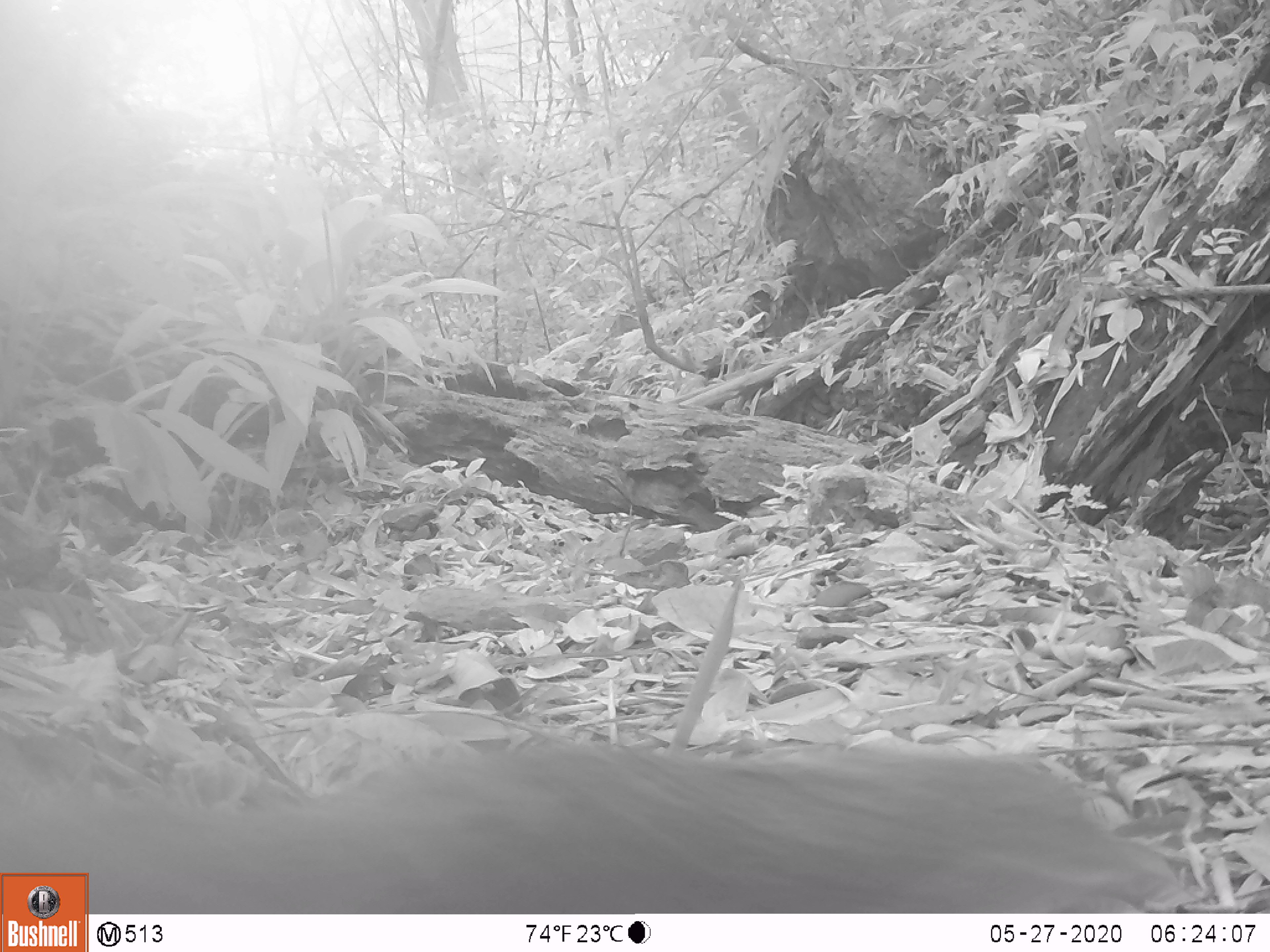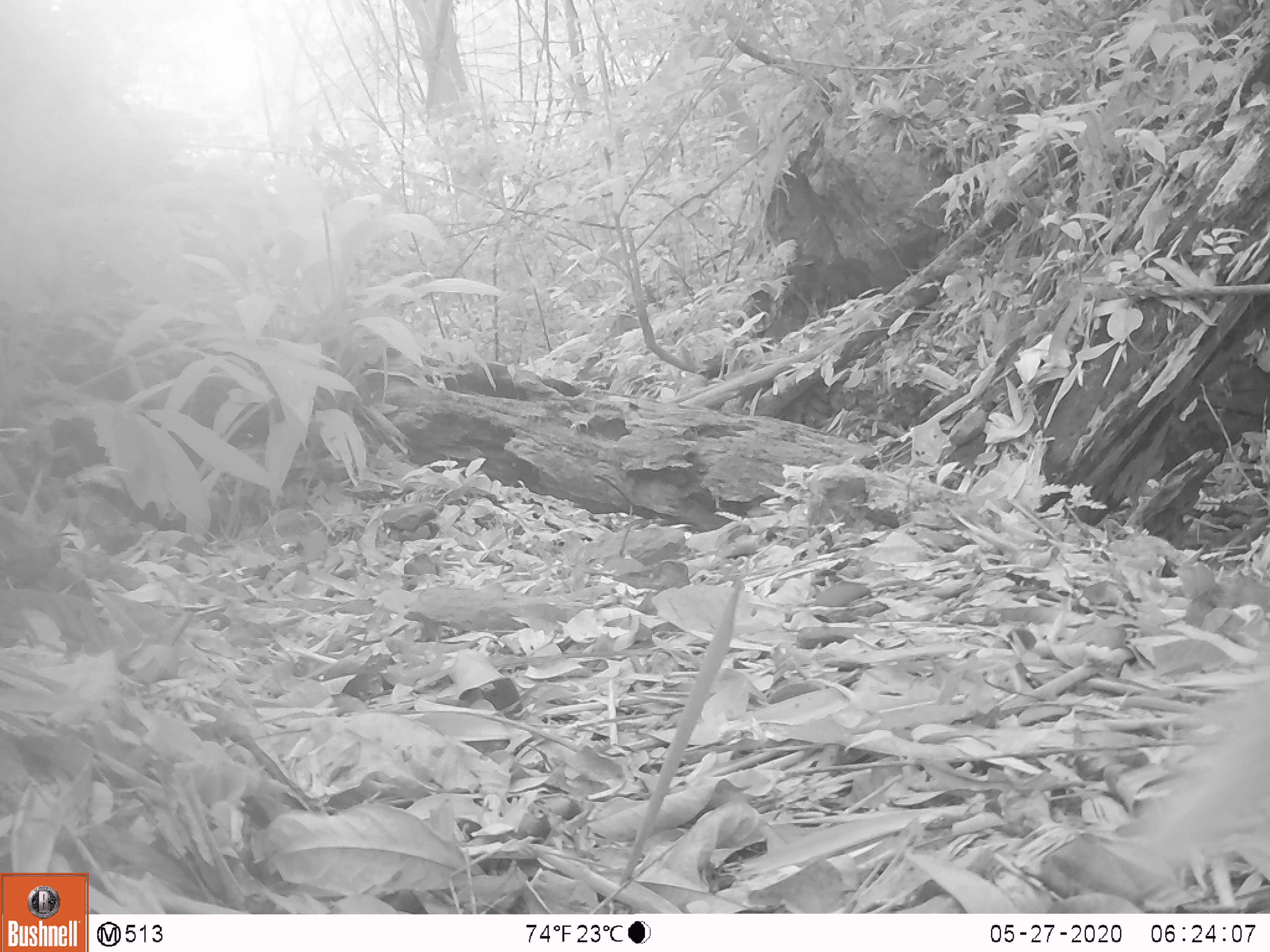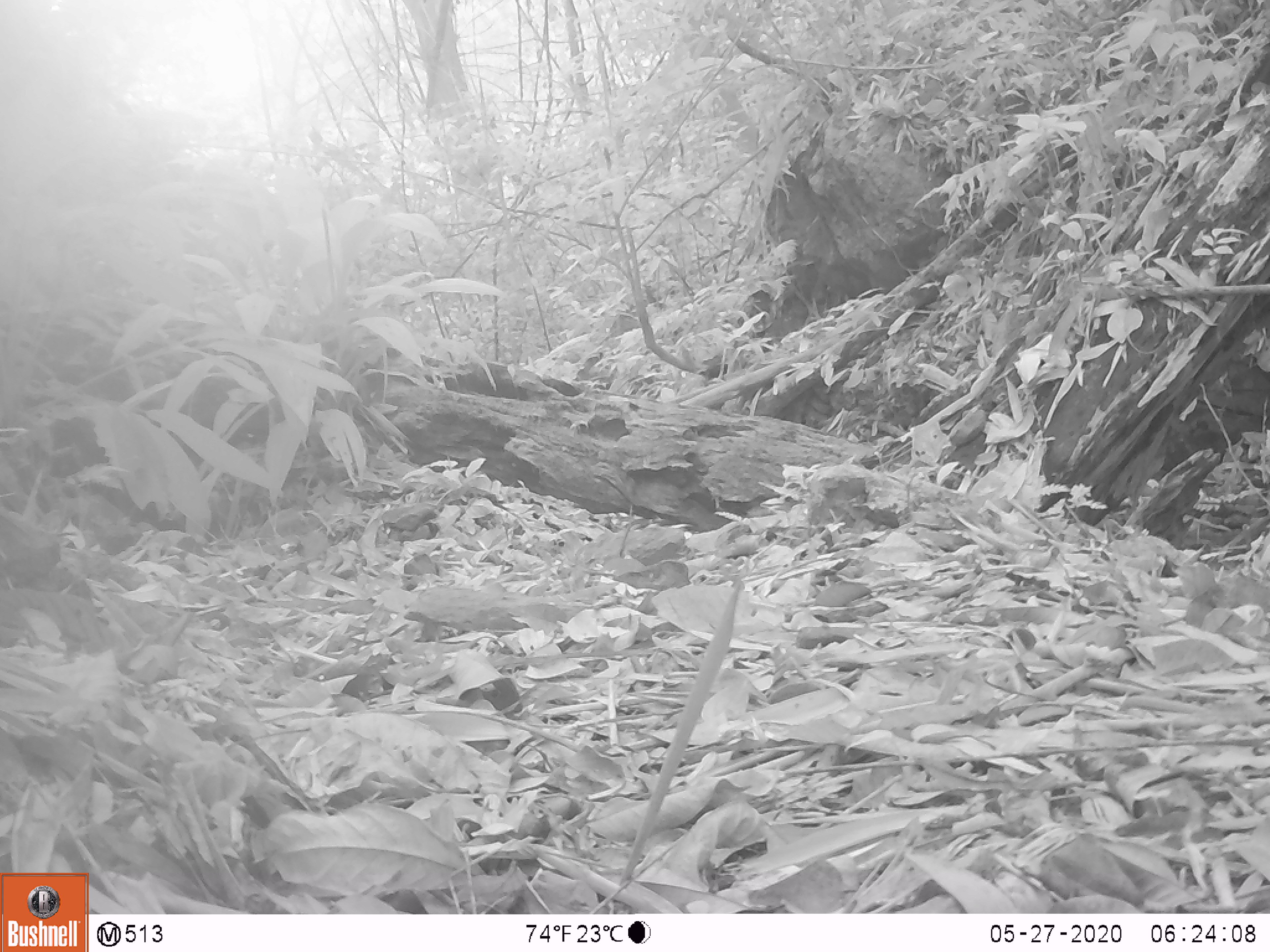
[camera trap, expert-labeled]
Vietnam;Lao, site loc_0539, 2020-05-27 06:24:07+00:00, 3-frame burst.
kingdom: Animalia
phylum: Chordata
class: Mammalia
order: Carnivora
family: Herpestidae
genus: Urva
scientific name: Urva urva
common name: crab-eating mongoose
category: crab eating mongoose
Crab eating mongoose (crab-eating mongoose) (Urva urva). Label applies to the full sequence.